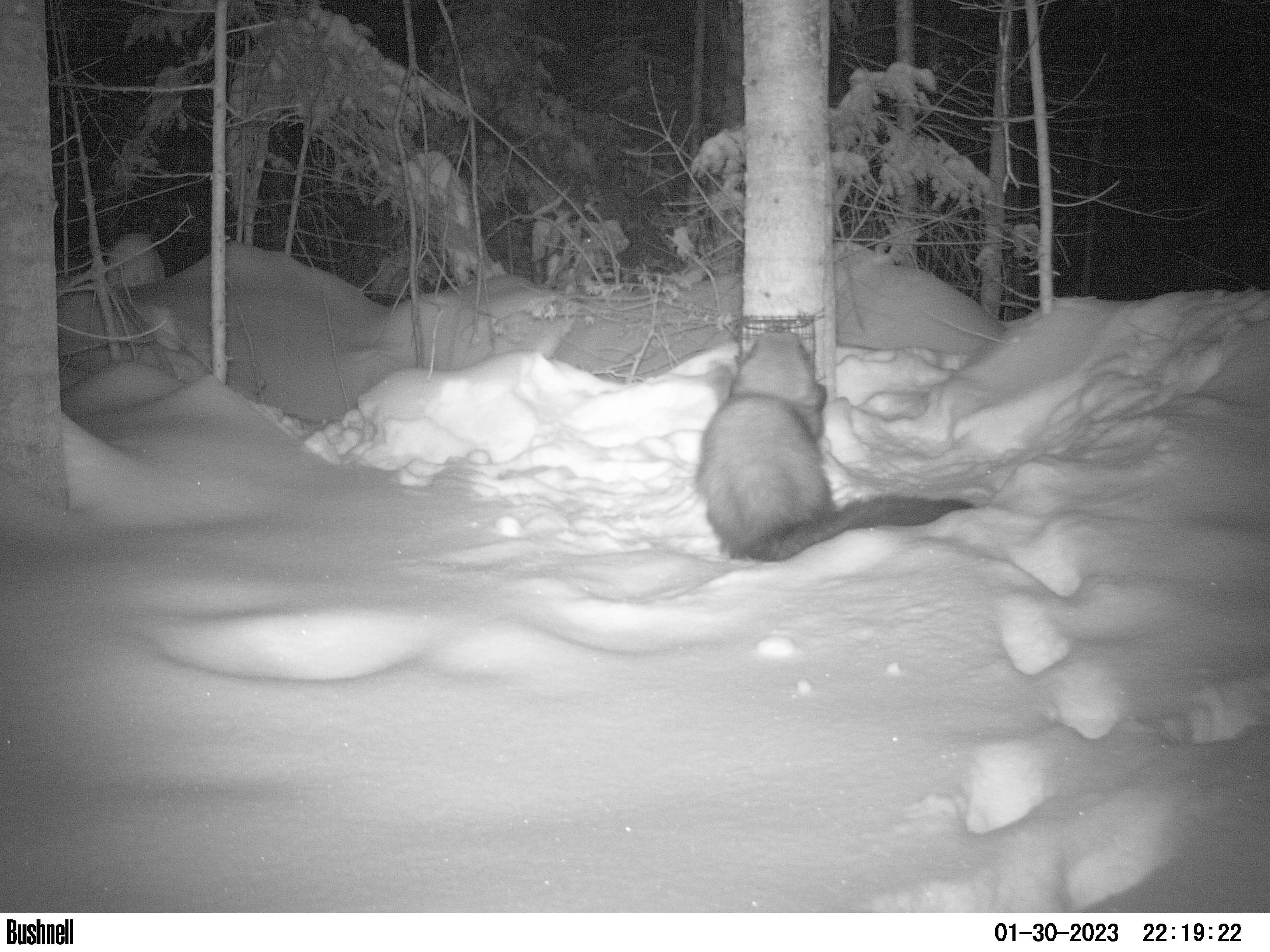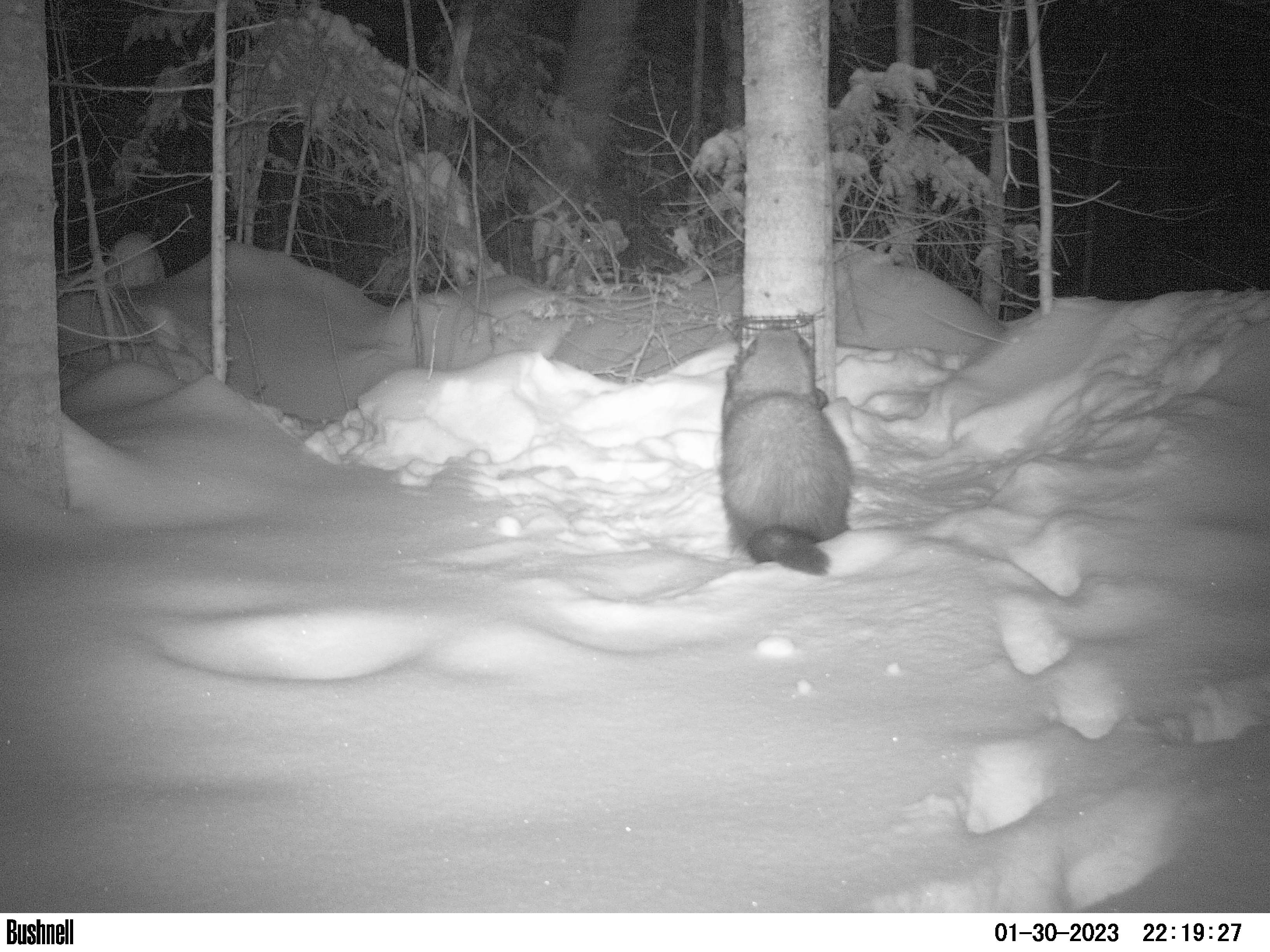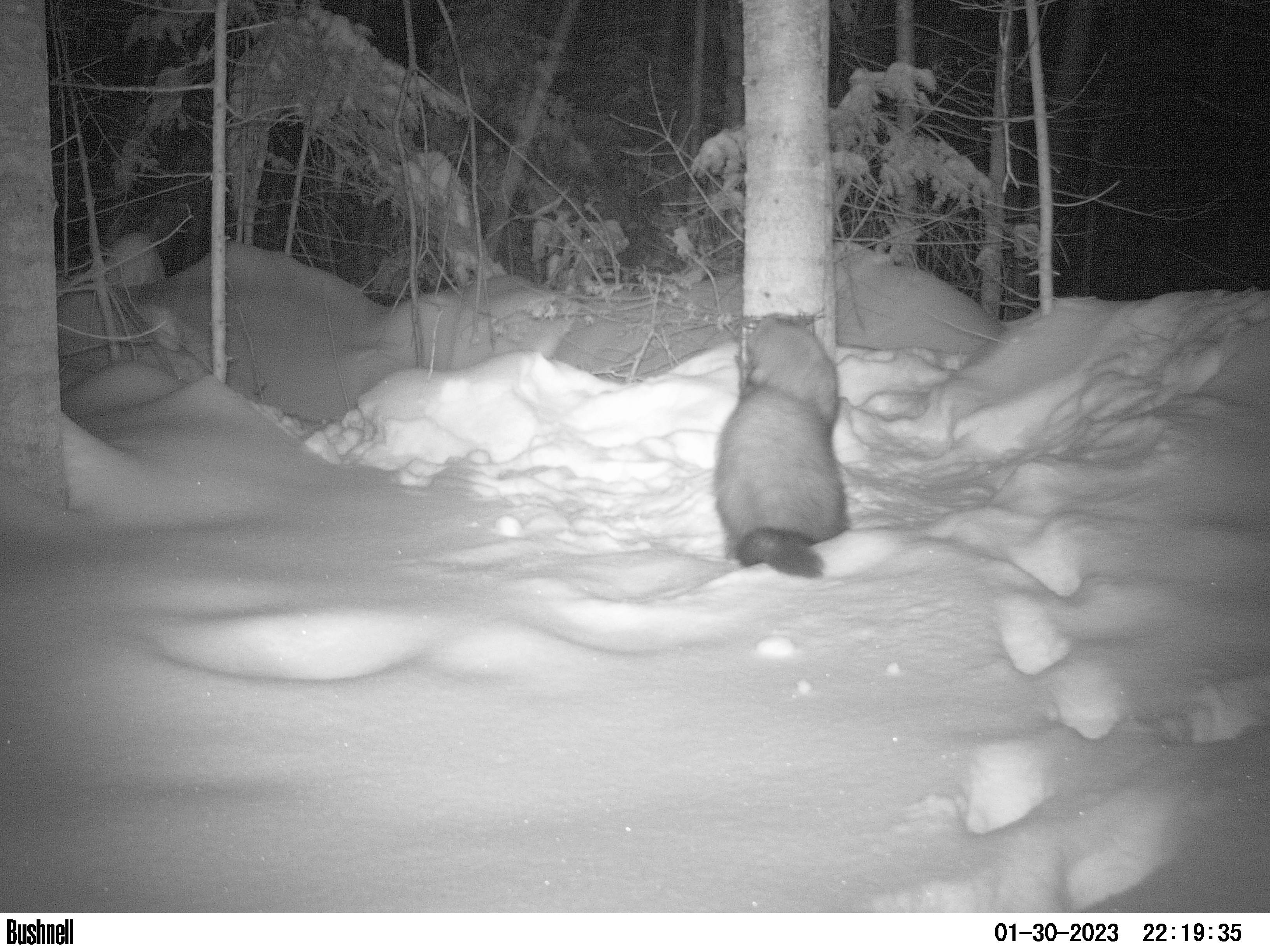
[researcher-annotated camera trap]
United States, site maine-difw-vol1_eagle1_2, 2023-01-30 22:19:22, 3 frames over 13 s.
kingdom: Animalia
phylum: Chordata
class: Mammalia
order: Carnivora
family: Mustelidae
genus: Pekania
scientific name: Pekania pennanti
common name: fisher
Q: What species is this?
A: Fisher (Pekania pennanti).